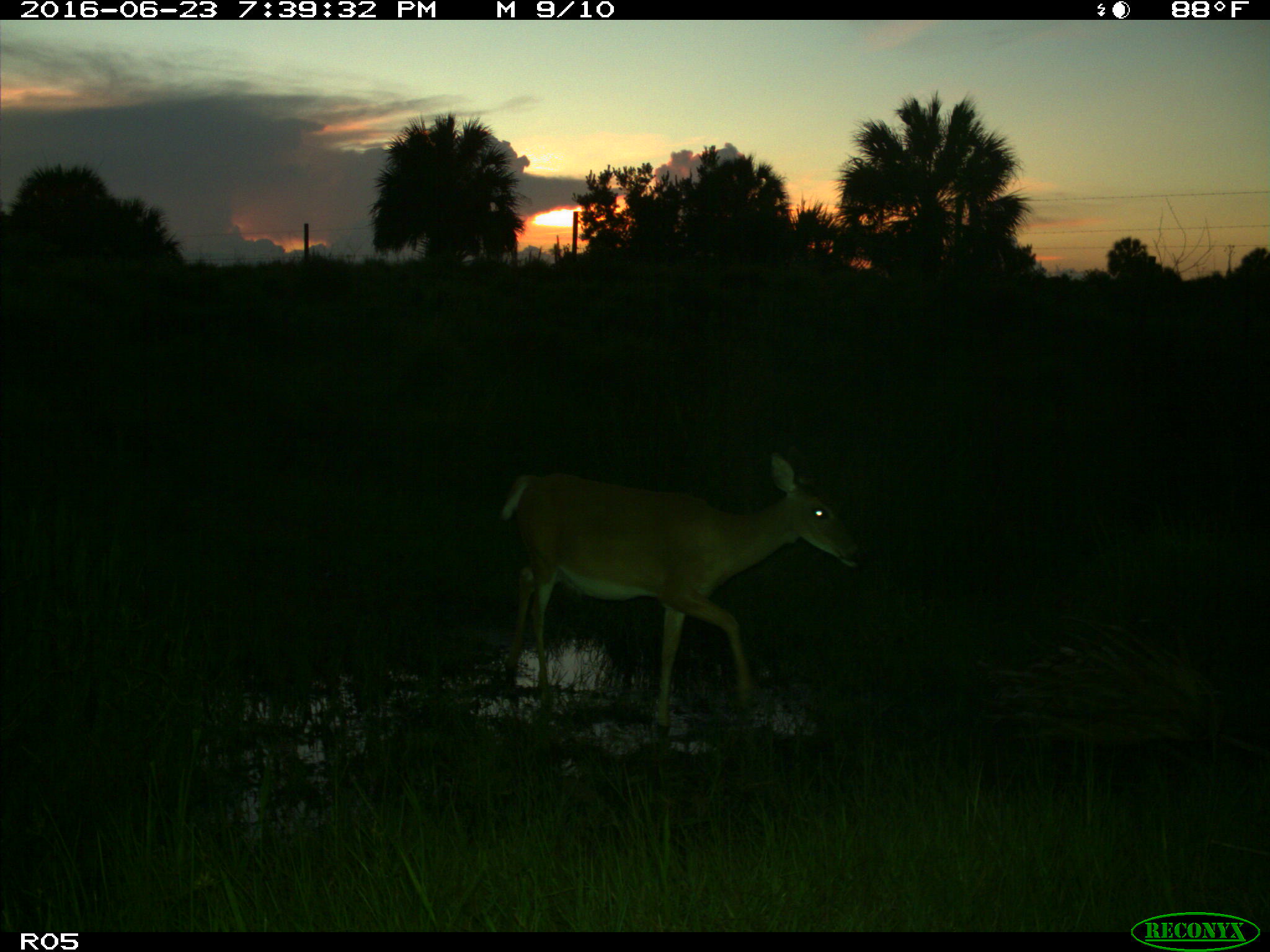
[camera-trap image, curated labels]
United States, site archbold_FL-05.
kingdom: Animalia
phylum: Chordata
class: Mammalia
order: Artiodactyla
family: Cervidae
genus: Odocoileus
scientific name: Odocoileus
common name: deer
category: unidentified deer